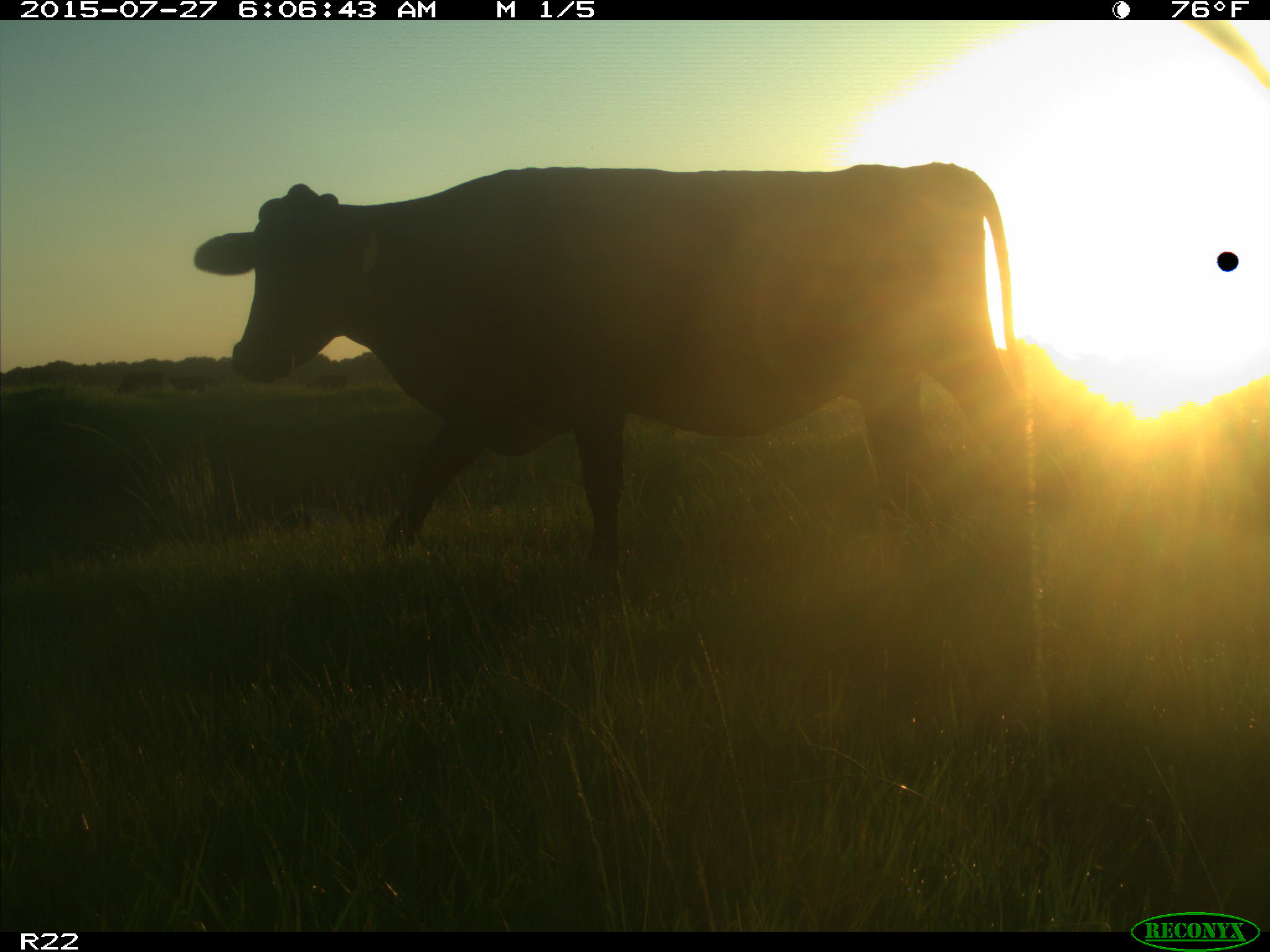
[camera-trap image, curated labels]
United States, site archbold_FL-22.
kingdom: Animalia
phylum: Chordata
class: Mammalia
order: Artiodactyla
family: Bovidae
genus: Bos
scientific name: Bos taurus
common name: domestic cow